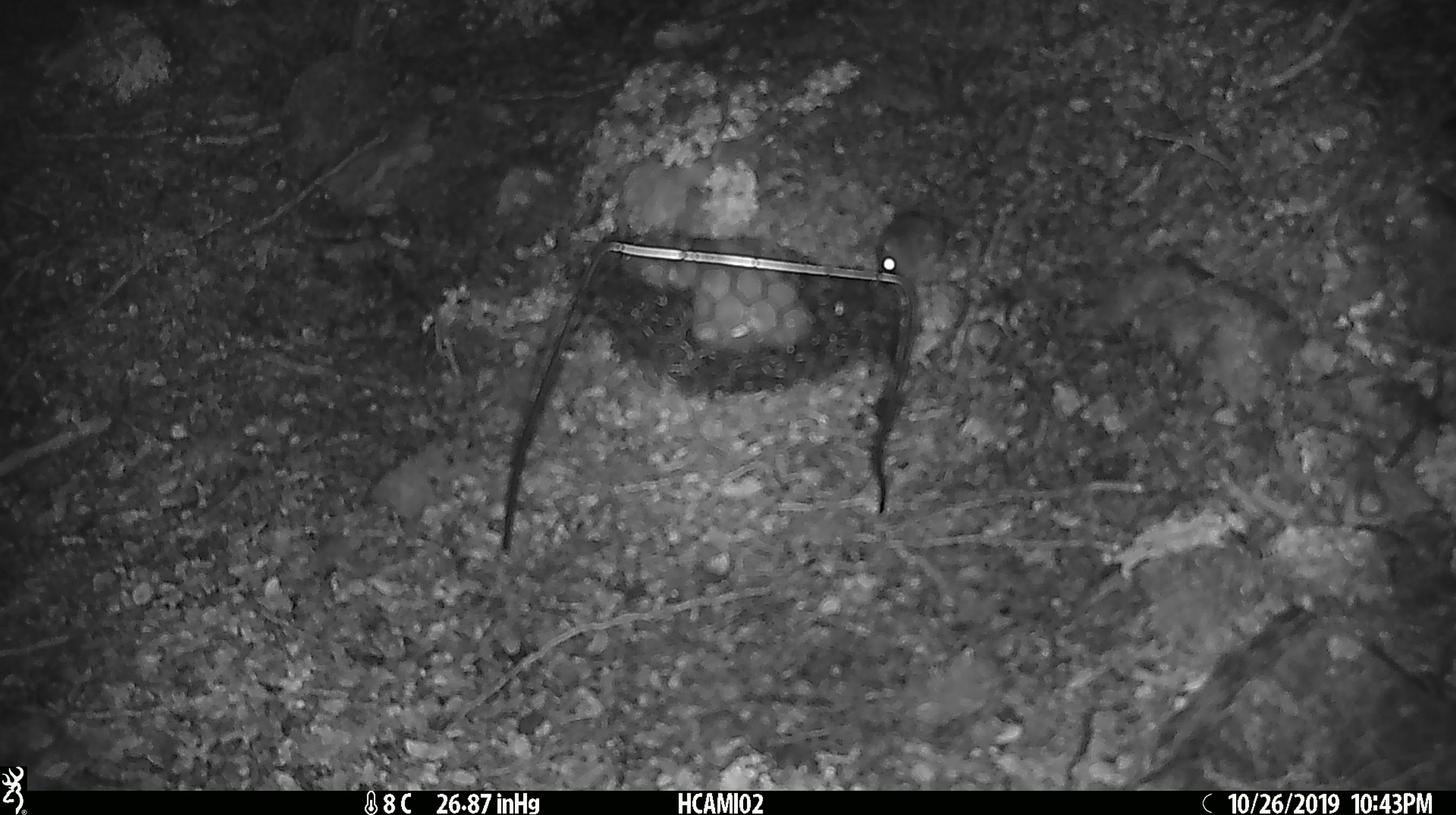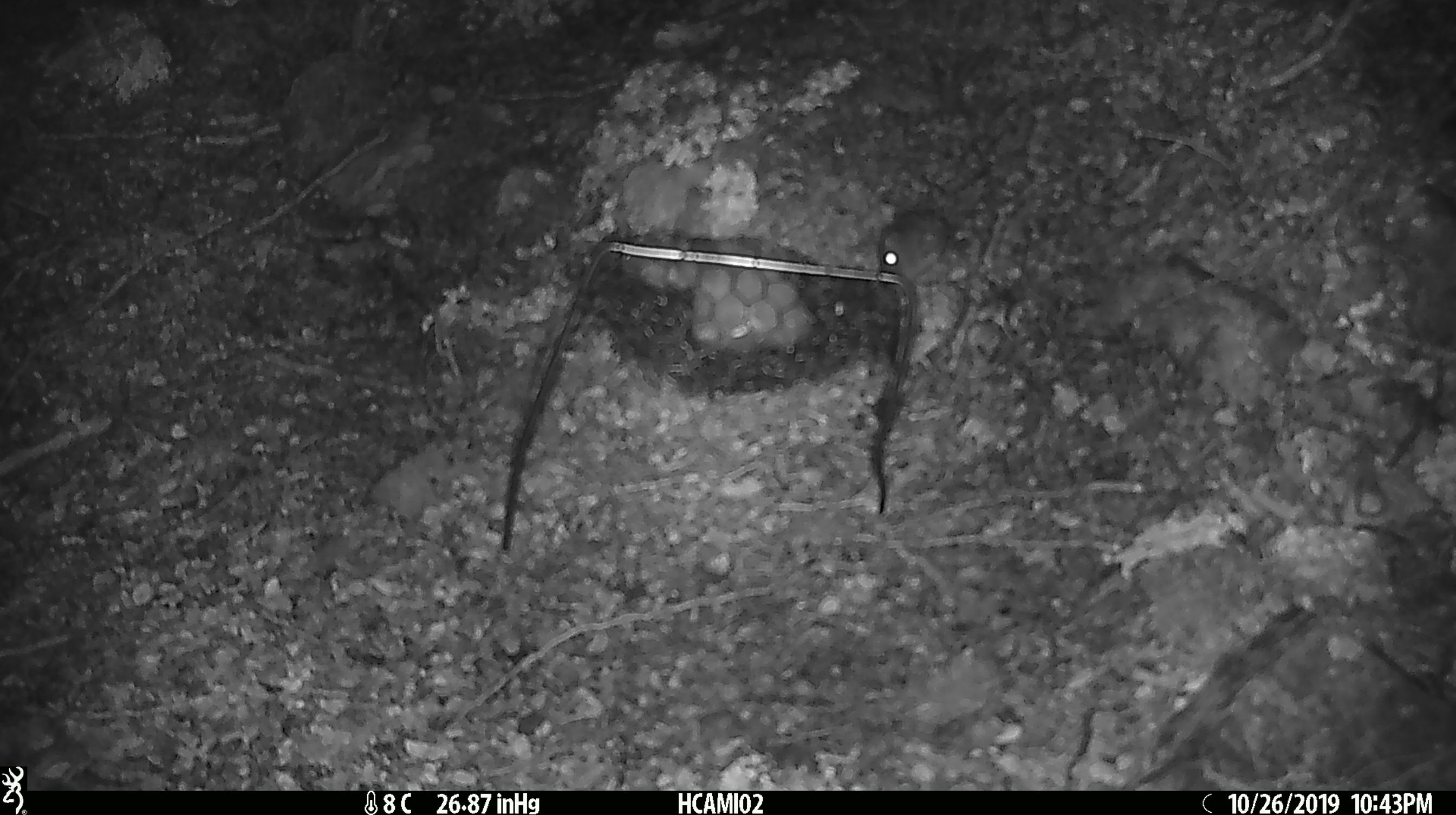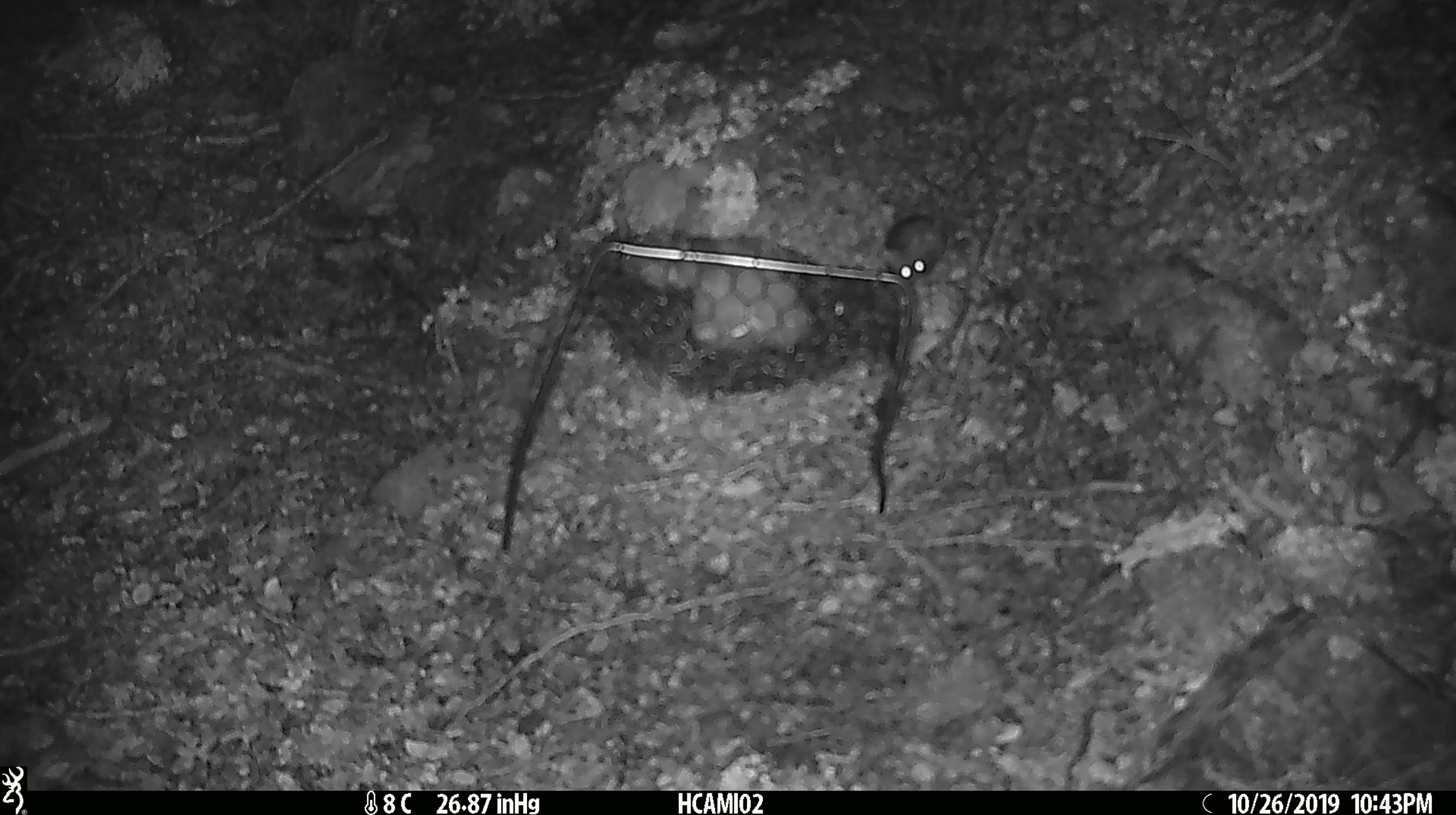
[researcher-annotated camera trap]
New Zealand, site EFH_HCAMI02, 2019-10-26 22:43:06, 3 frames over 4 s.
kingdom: Animalia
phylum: Chordata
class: Mammalia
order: Rodentia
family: Muridae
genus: Mus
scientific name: Mus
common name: mouse